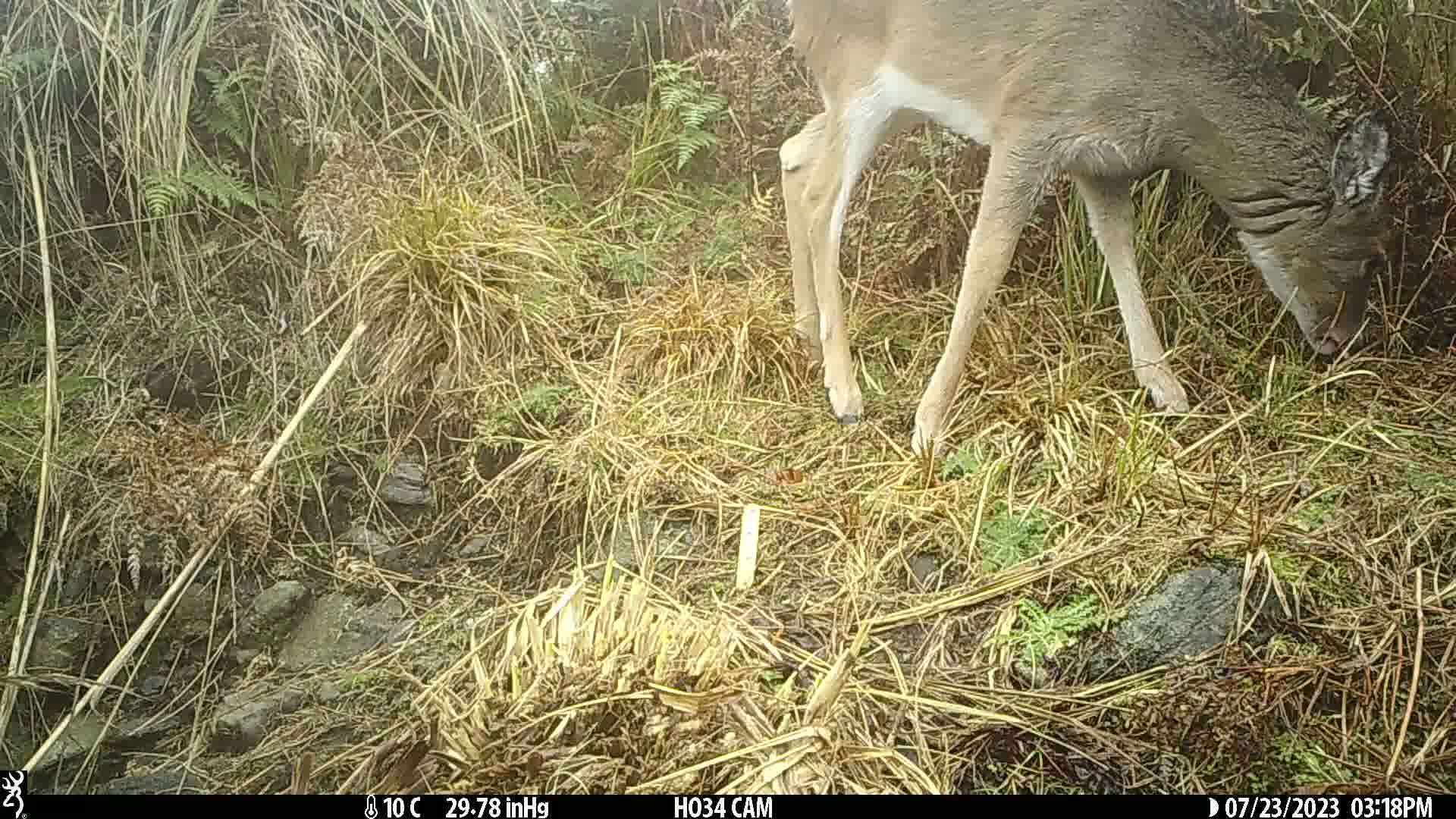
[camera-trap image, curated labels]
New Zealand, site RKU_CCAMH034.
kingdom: Animalia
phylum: Chordata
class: Mammalia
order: Artiodactyla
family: Cervidae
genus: Odocoileus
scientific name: Odocoileus virginianus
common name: white-tailed deer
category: white tailed deer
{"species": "white tailed deer (white-tailed deer) (Odocoileus virginianus)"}